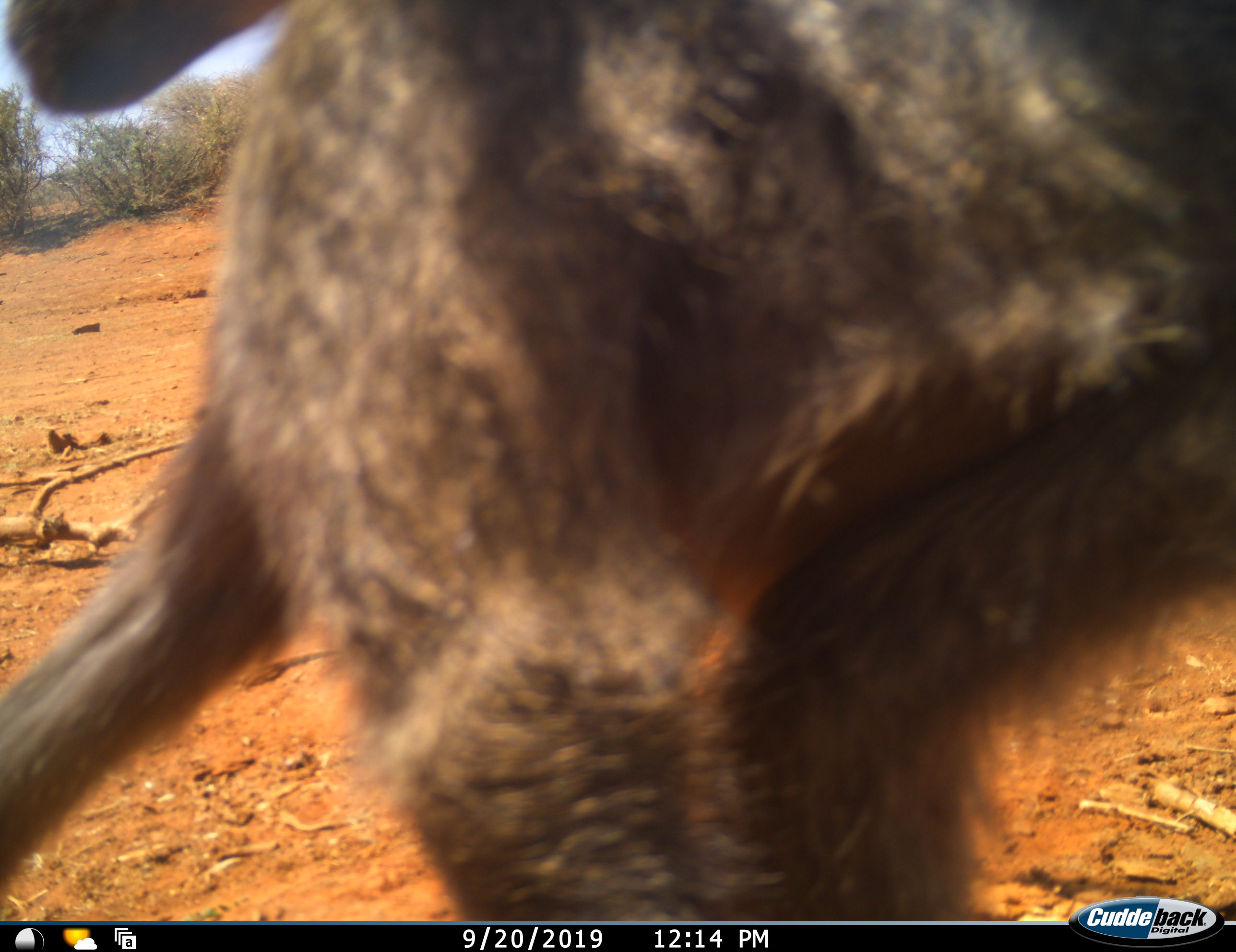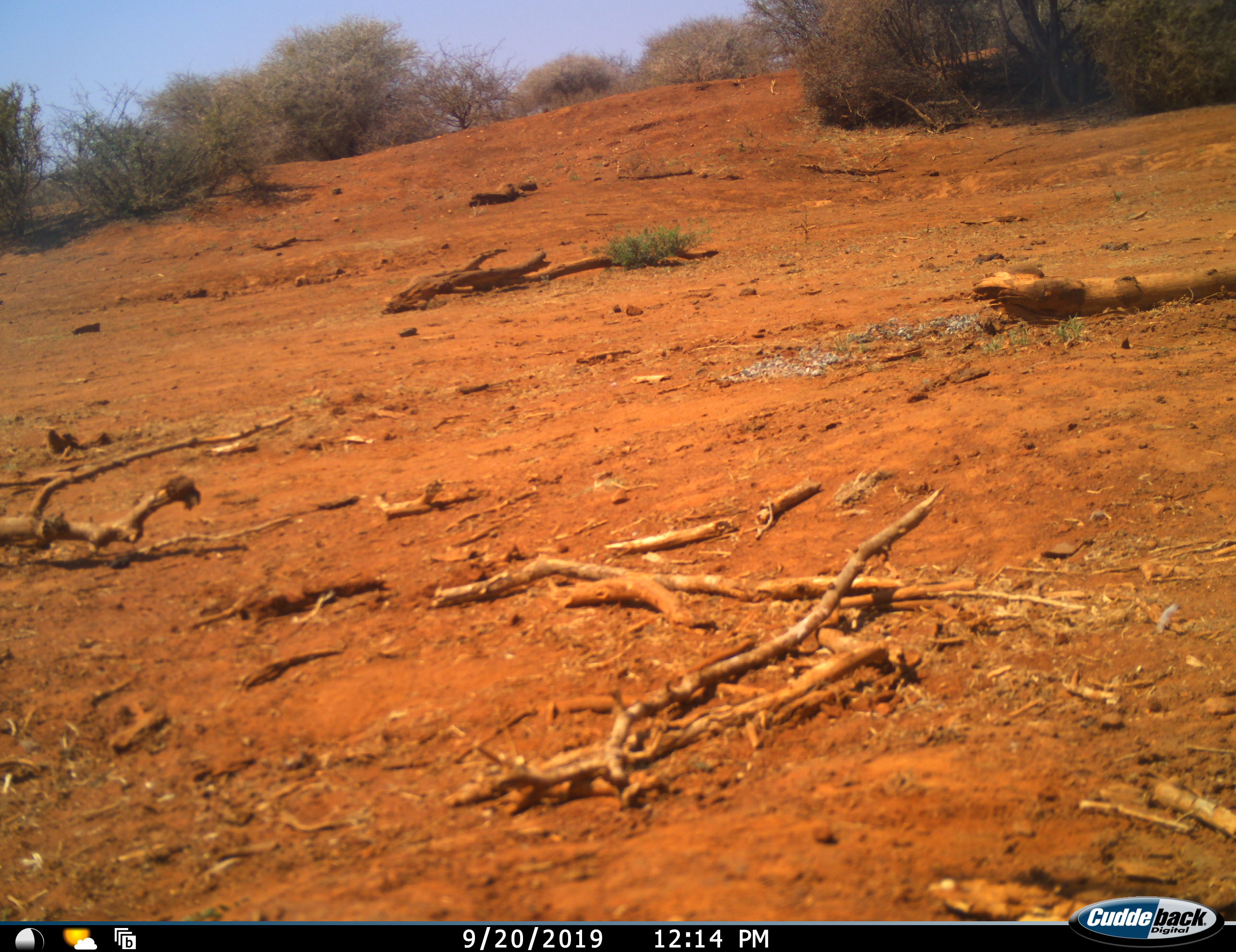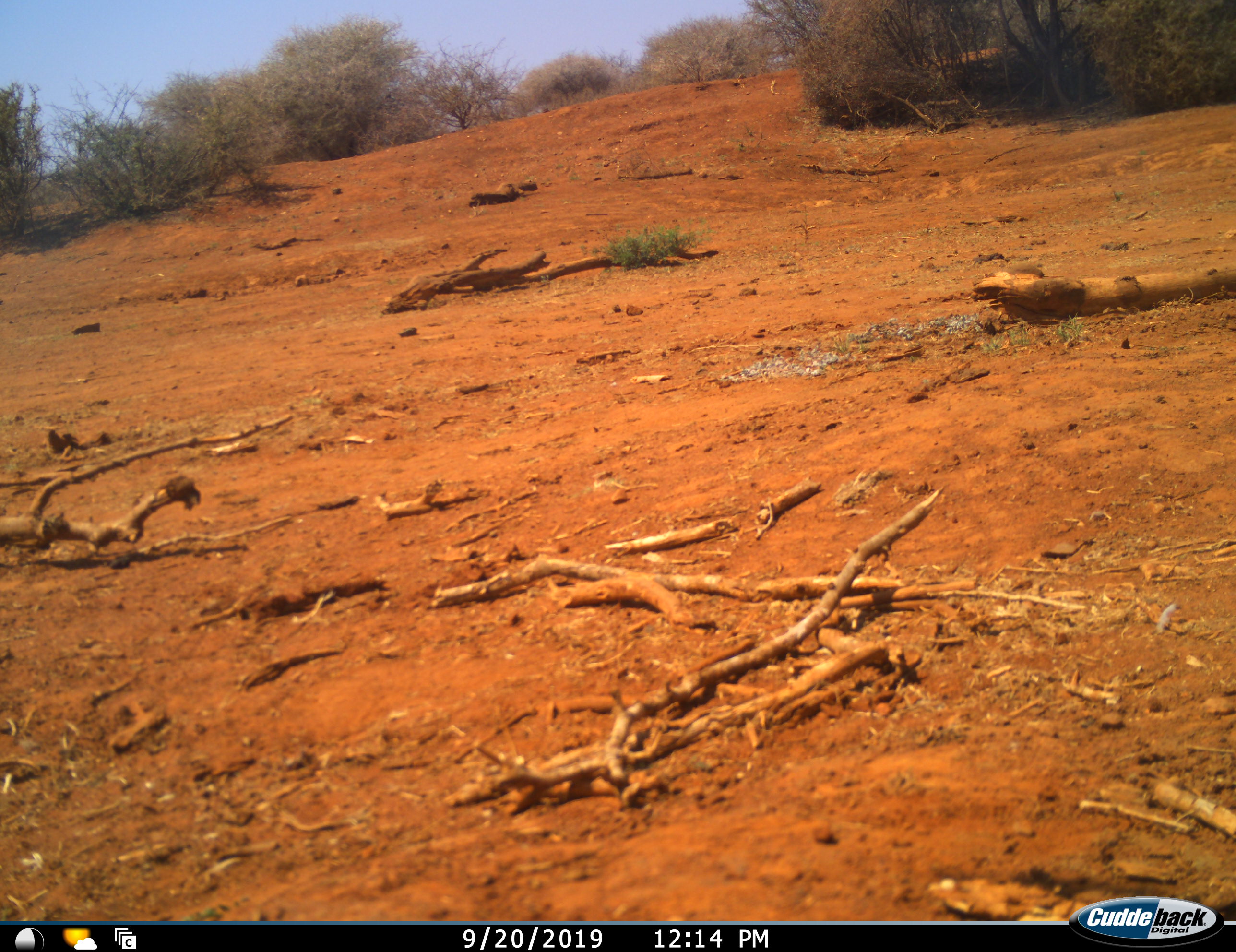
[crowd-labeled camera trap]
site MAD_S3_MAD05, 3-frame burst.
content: unidentified animal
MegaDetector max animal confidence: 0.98